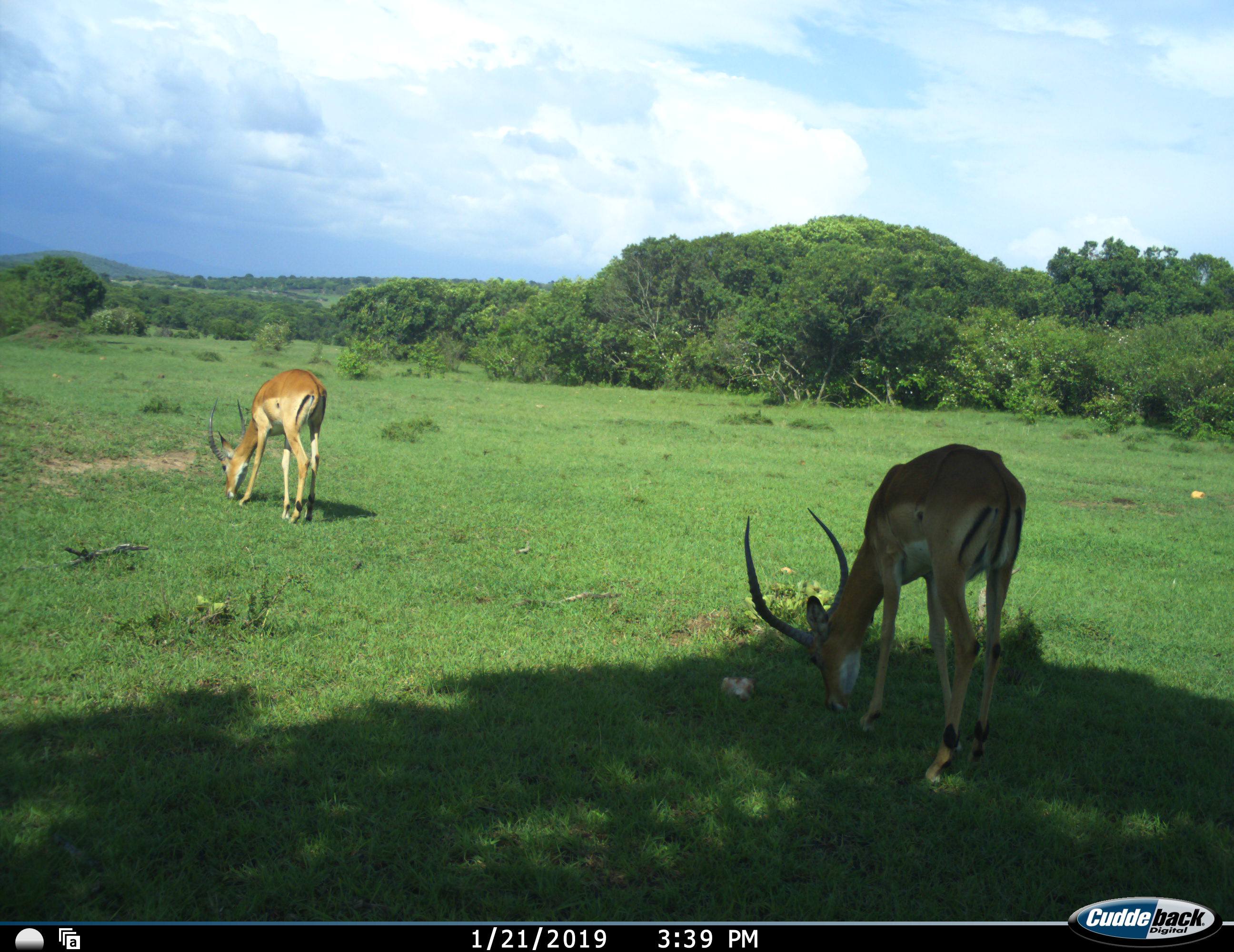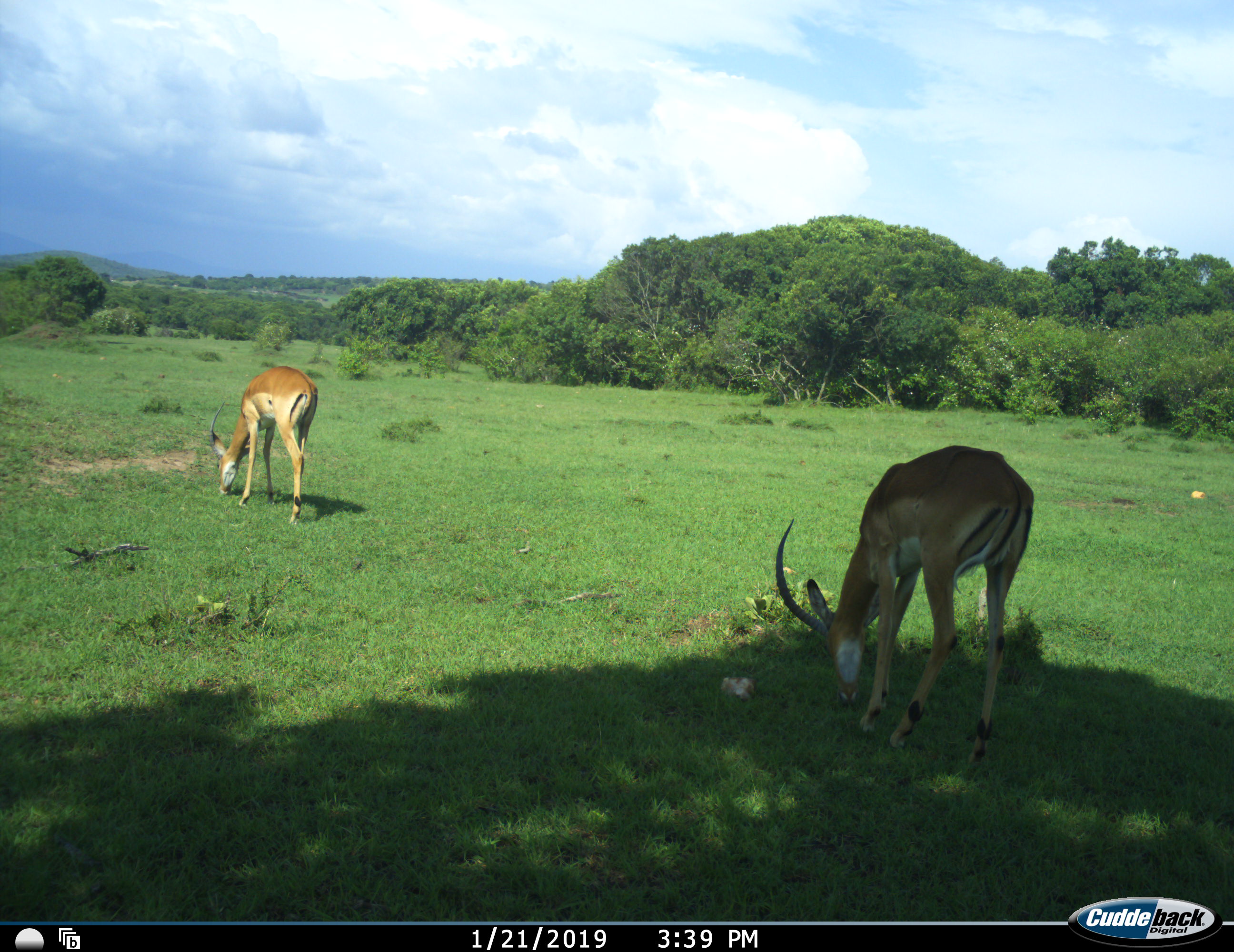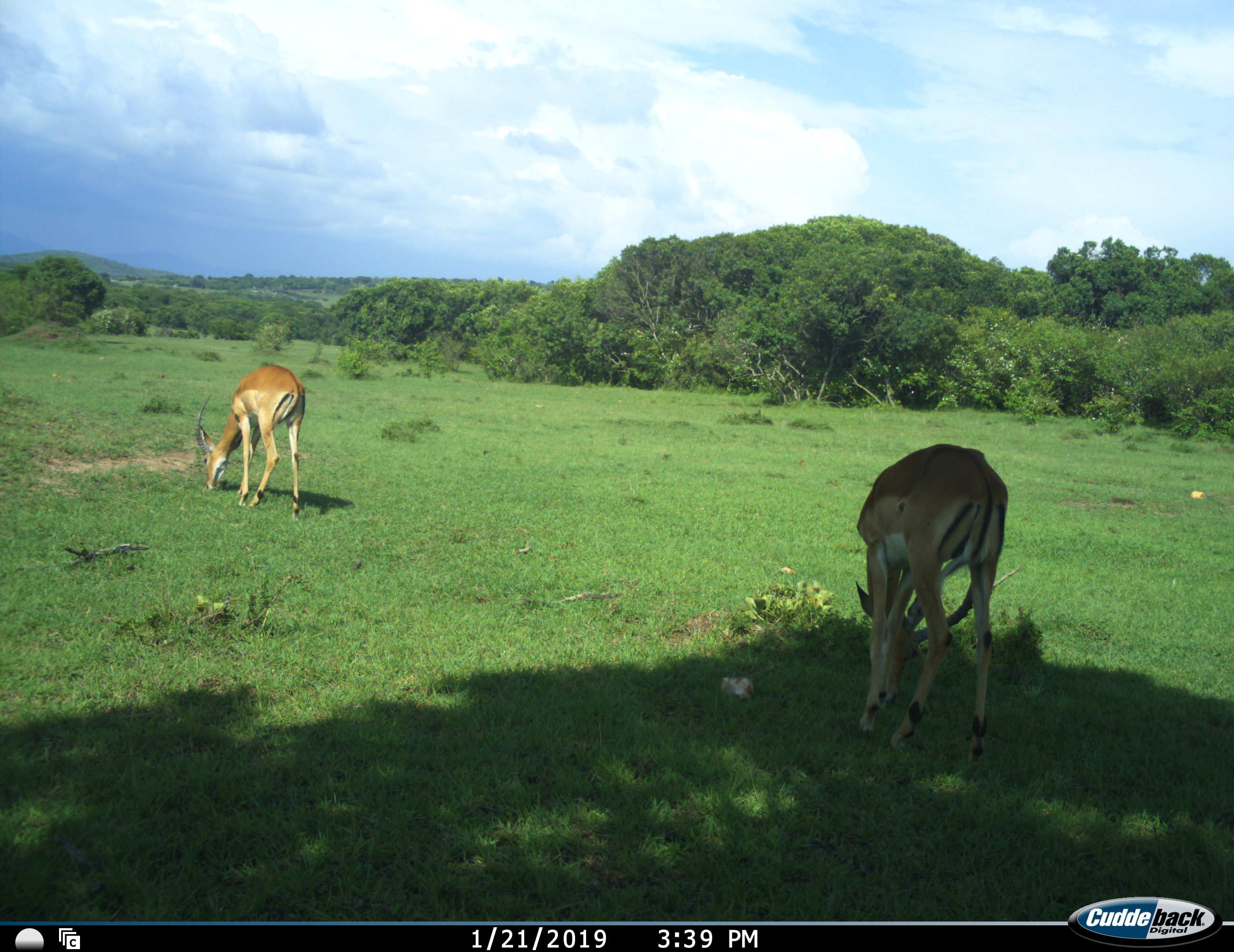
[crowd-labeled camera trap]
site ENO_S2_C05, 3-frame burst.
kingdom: Animalia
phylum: Chordata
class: Mammalia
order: Artiodactyla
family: Bovidae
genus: Aepyceros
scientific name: Aepyceros melampus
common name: impala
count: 2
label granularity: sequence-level